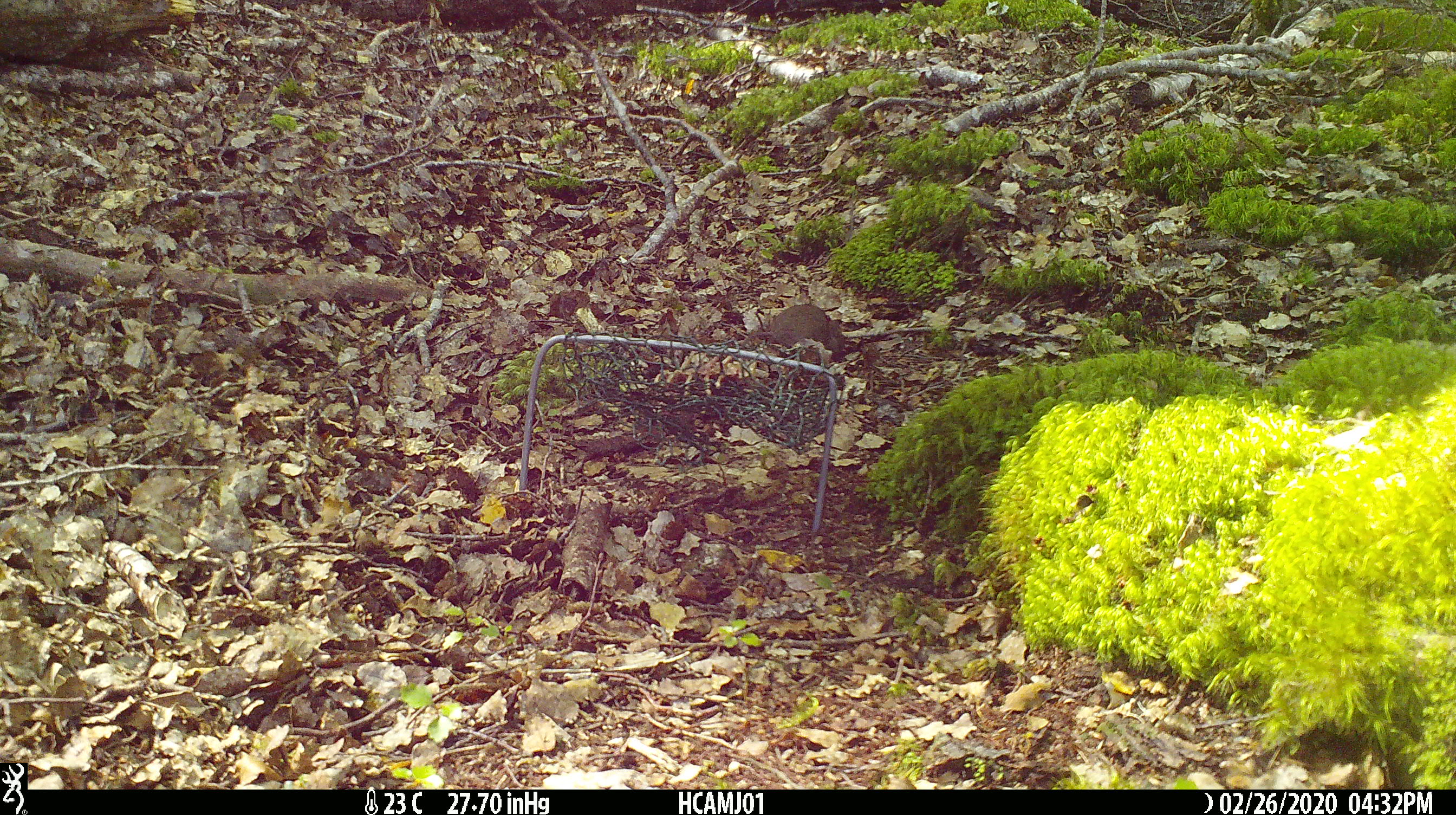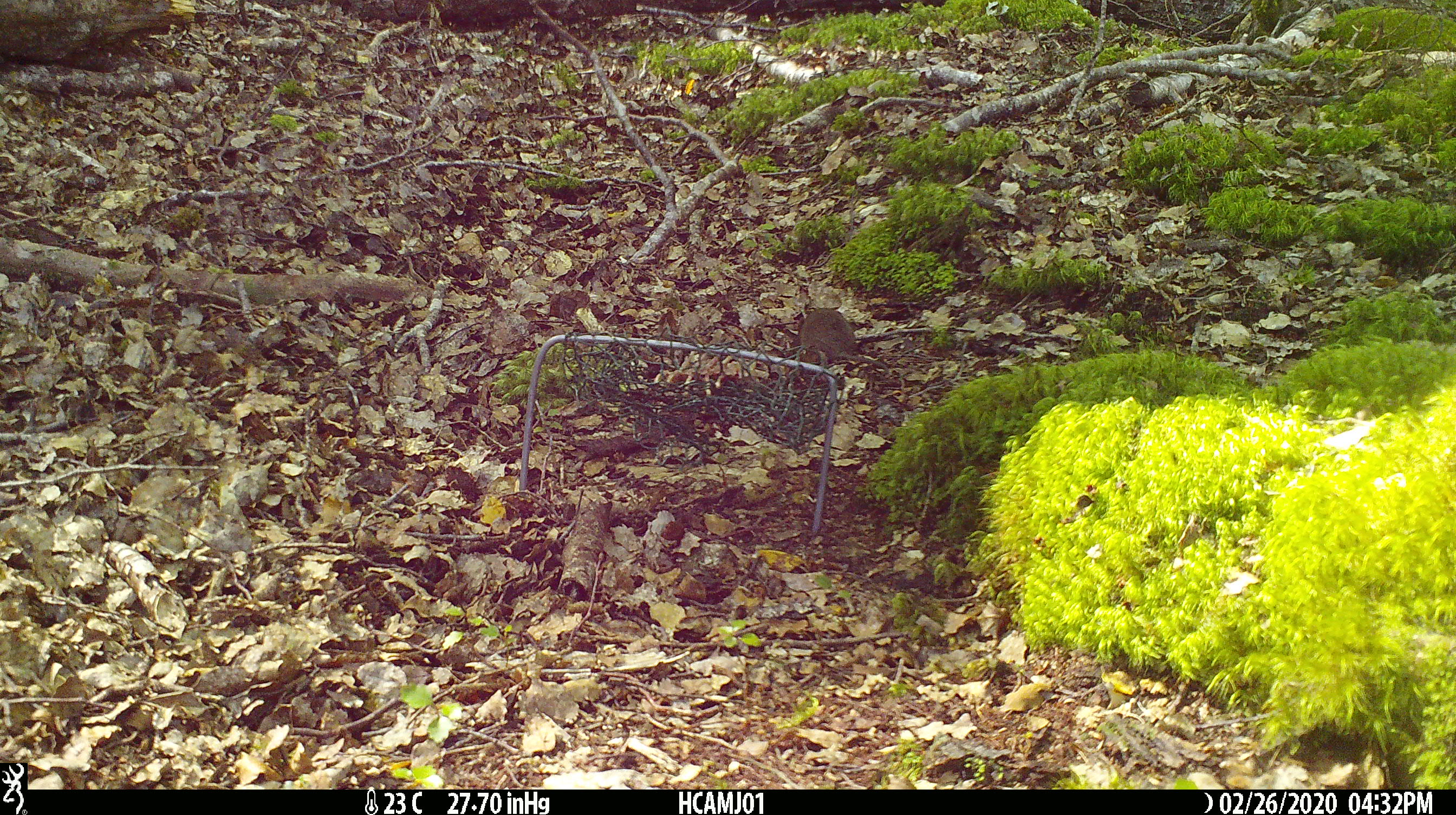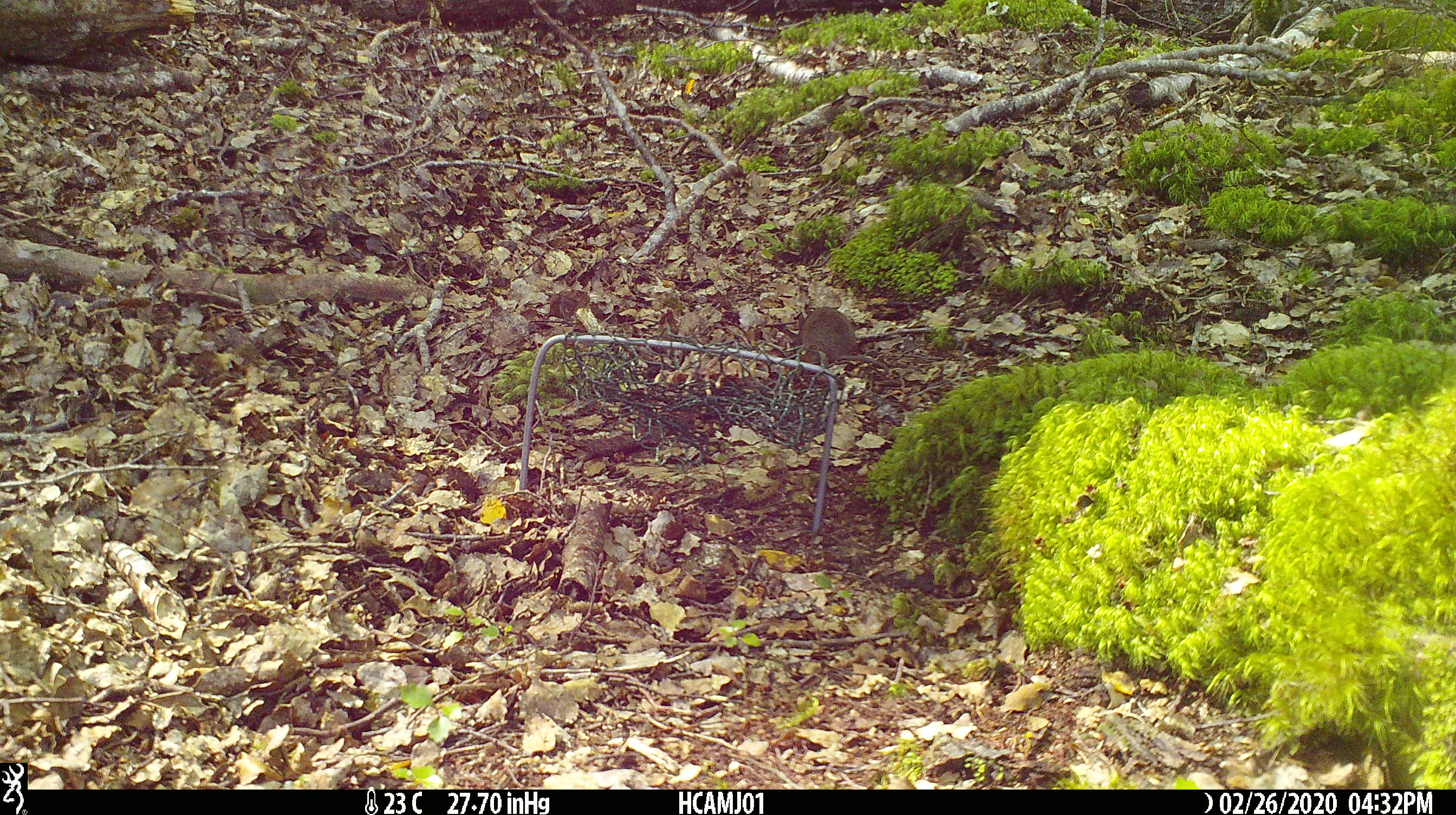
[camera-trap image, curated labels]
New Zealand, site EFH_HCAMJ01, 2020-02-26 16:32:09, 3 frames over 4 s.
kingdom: Animalia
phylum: Chordata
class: Mammalia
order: Rodentia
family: Muridae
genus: Mus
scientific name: Mus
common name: mouse